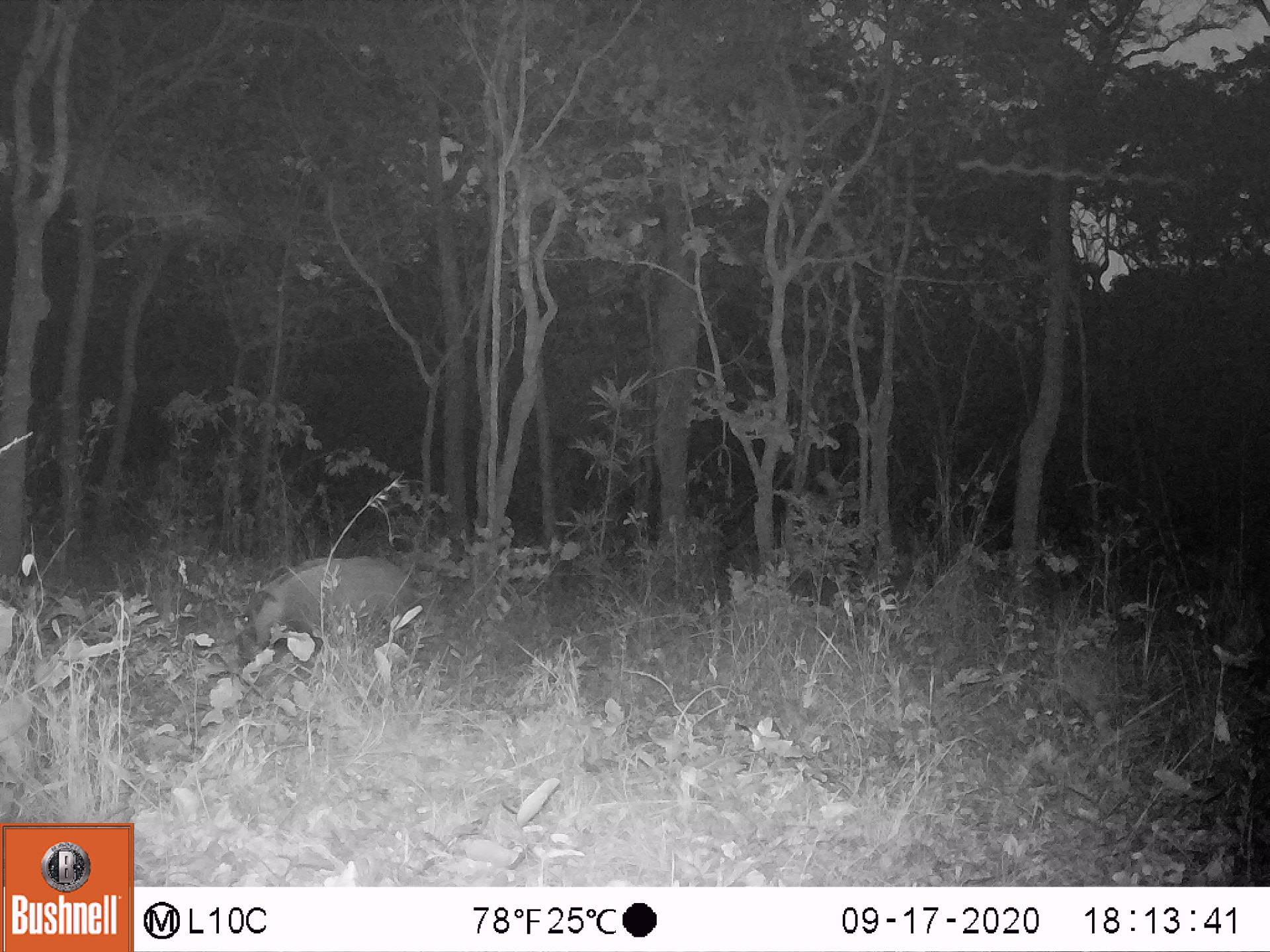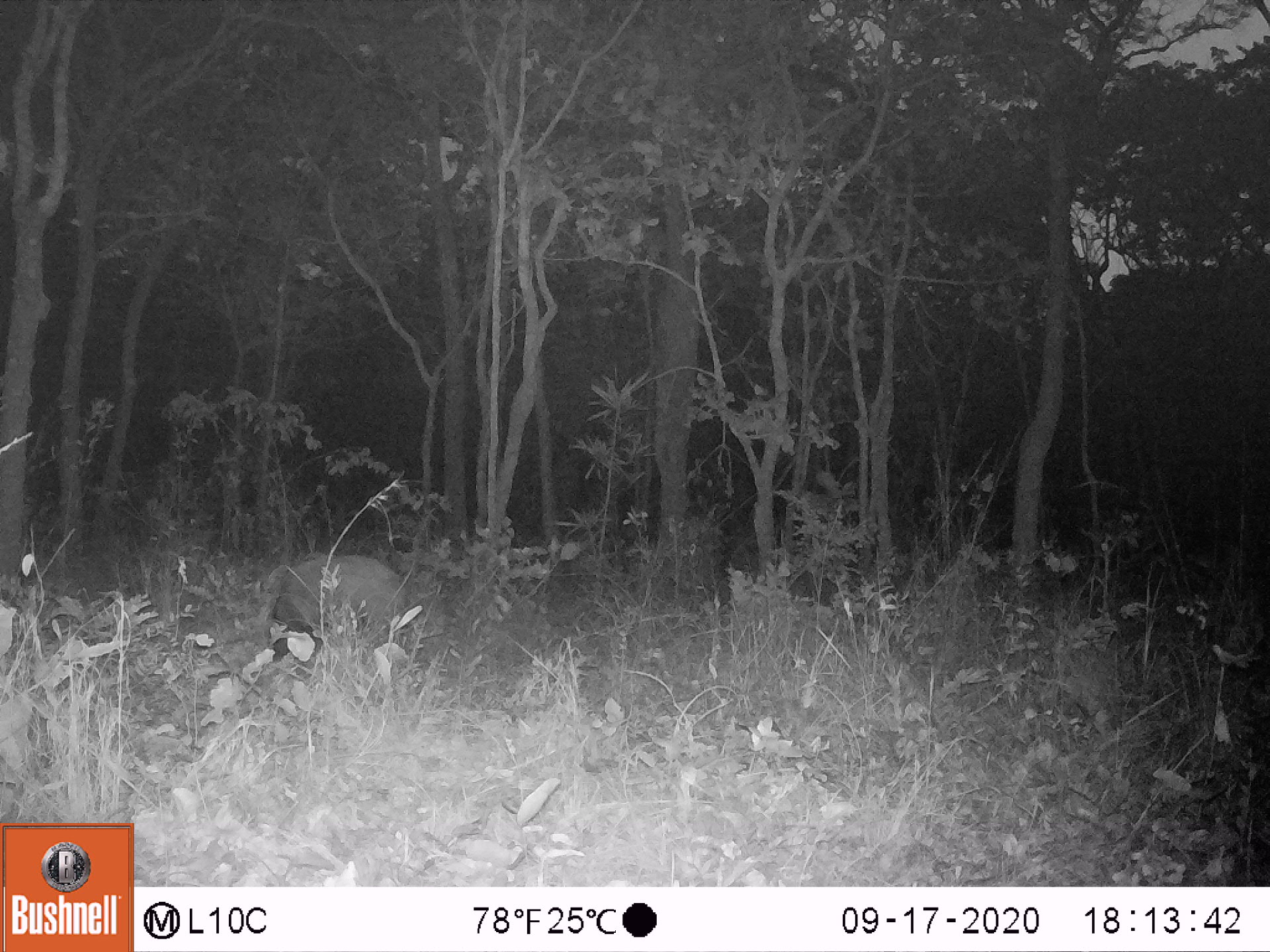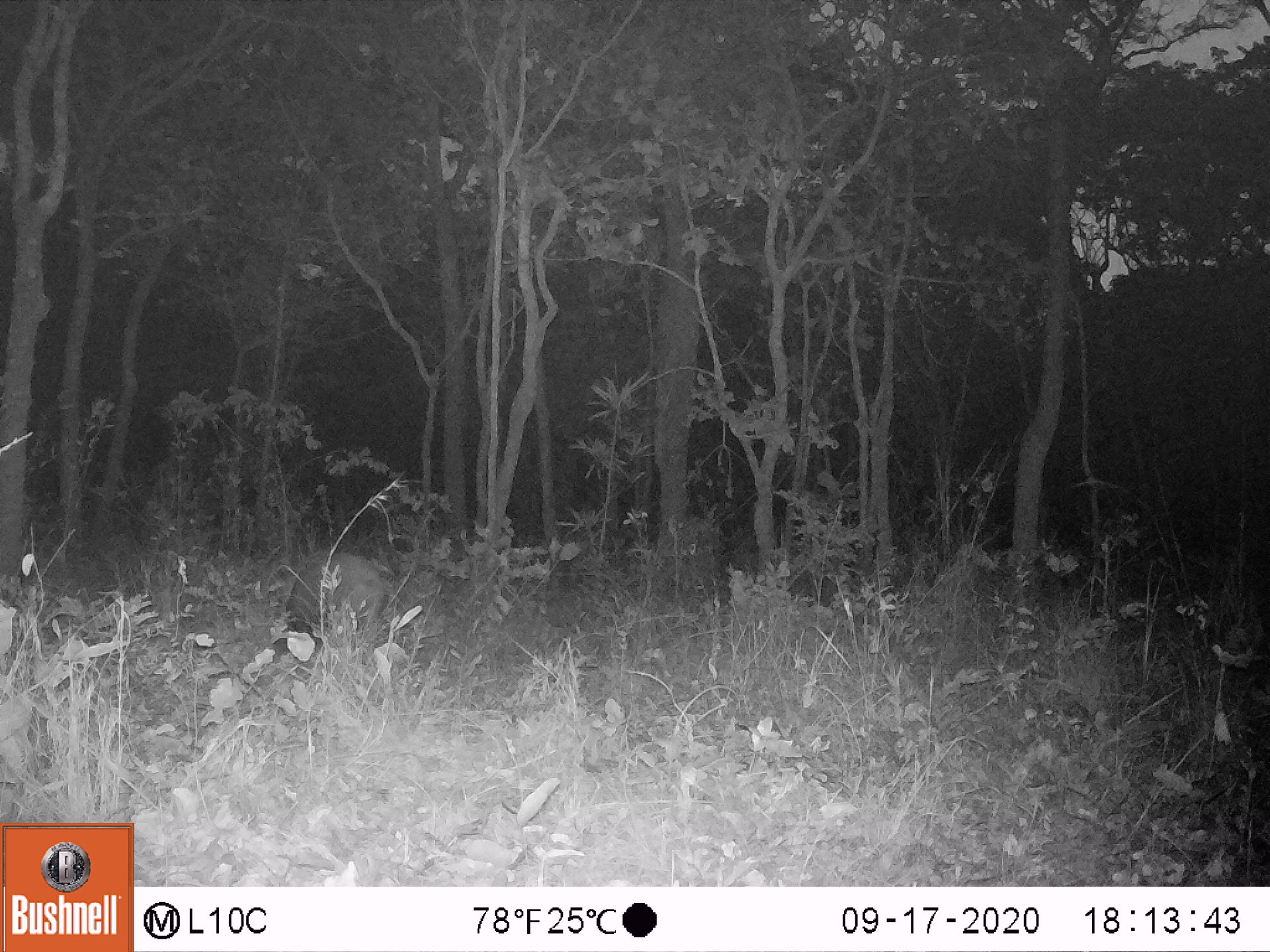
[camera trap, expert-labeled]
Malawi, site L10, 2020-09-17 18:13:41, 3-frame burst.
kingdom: Animalia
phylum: Chordata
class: Mammalia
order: Artiodactyla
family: Suidae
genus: Potamochoerus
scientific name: Potamochoerus larvatus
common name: bushpig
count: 1